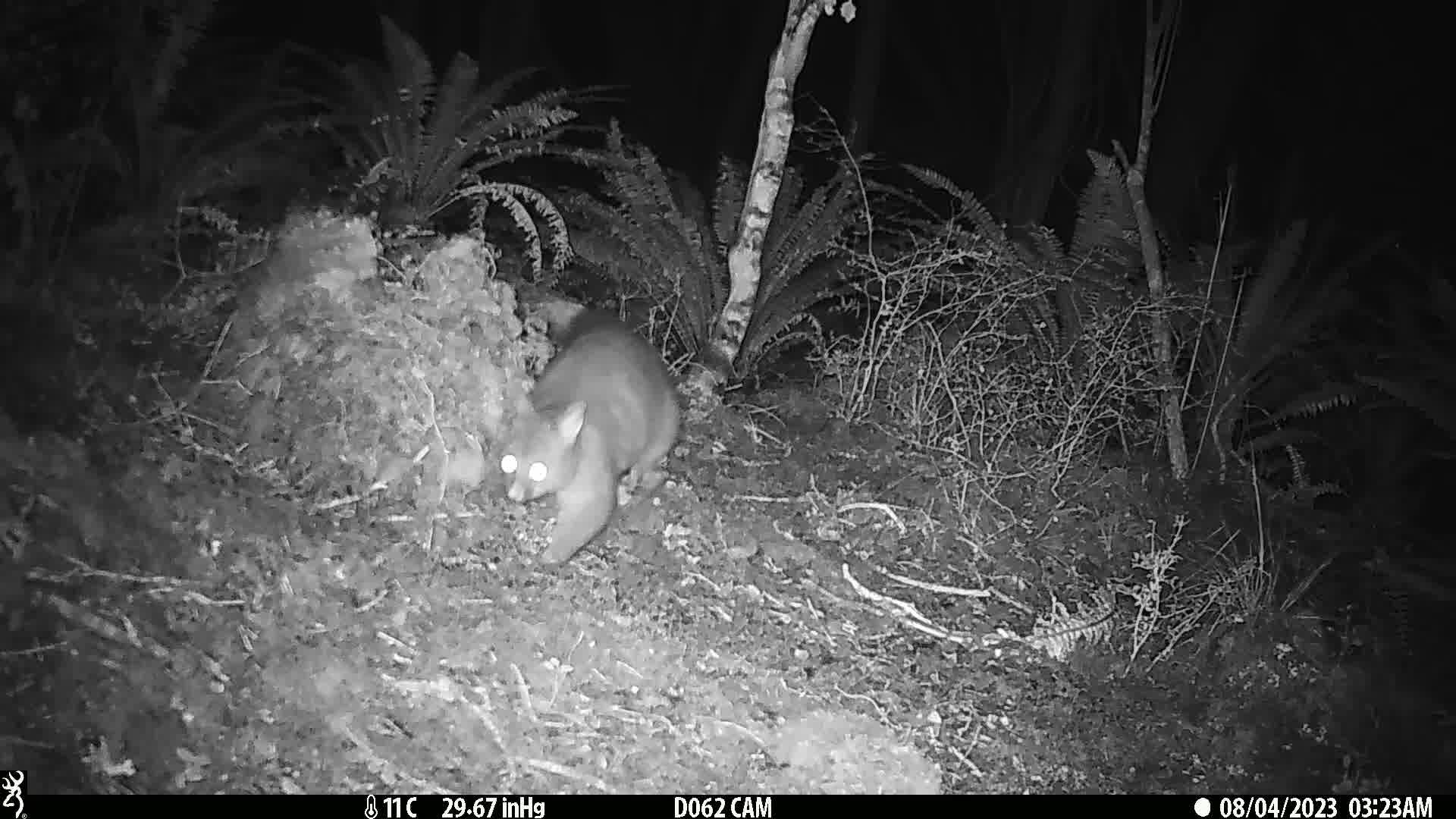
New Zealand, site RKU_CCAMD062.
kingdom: Animalia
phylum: Chordata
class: Mammalia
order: Diprotodontia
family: Phalangeridae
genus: Trichosurus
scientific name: Trichosurus vulpecula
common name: common brushtail possum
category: possum